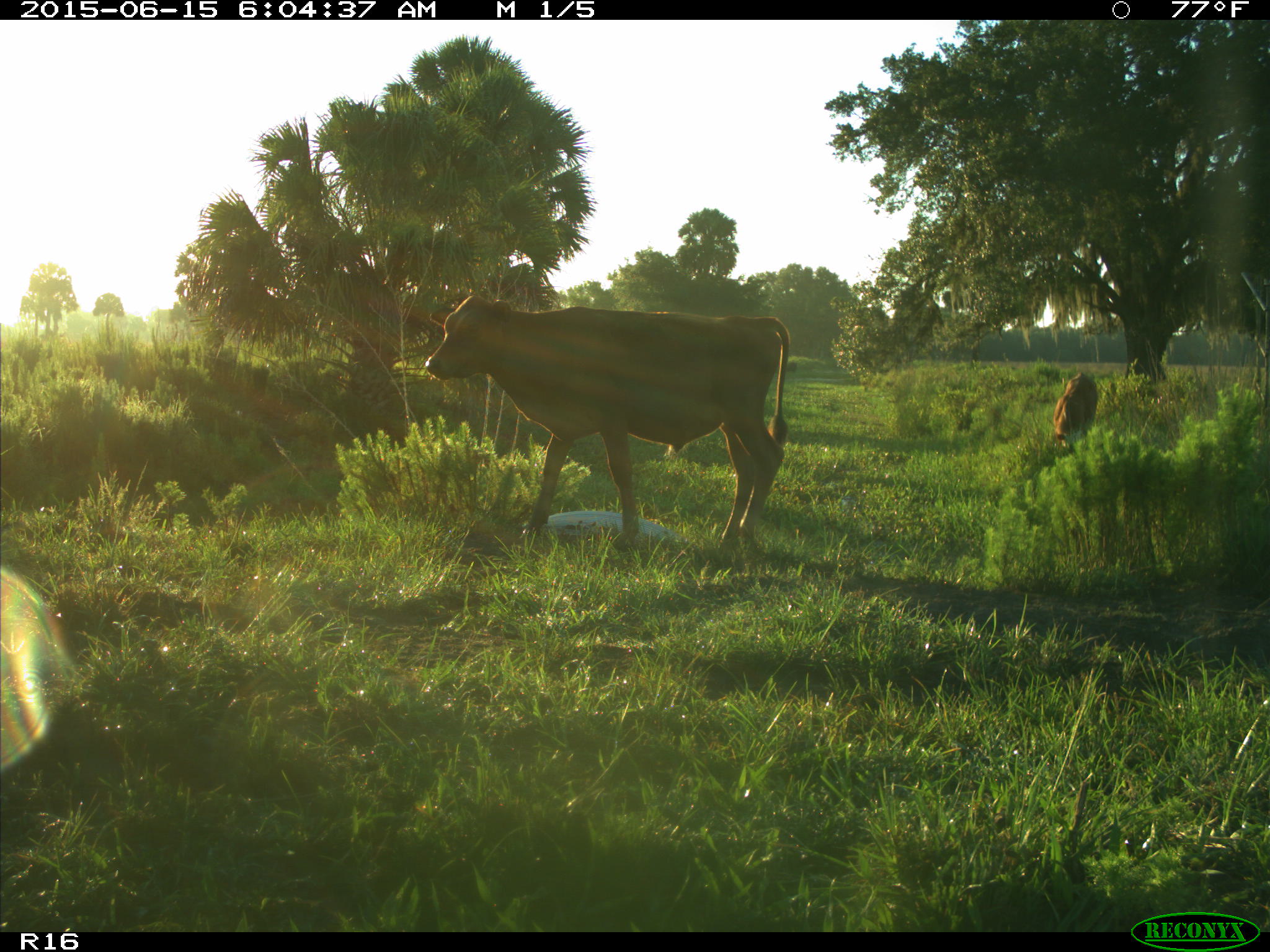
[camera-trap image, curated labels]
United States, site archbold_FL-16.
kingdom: Animalia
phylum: Chordata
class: Mammalia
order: Artiodactyla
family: Bovidae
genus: Bos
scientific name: Bos taurus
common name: domestic cow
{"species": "Bos taurus (domestic cow)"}